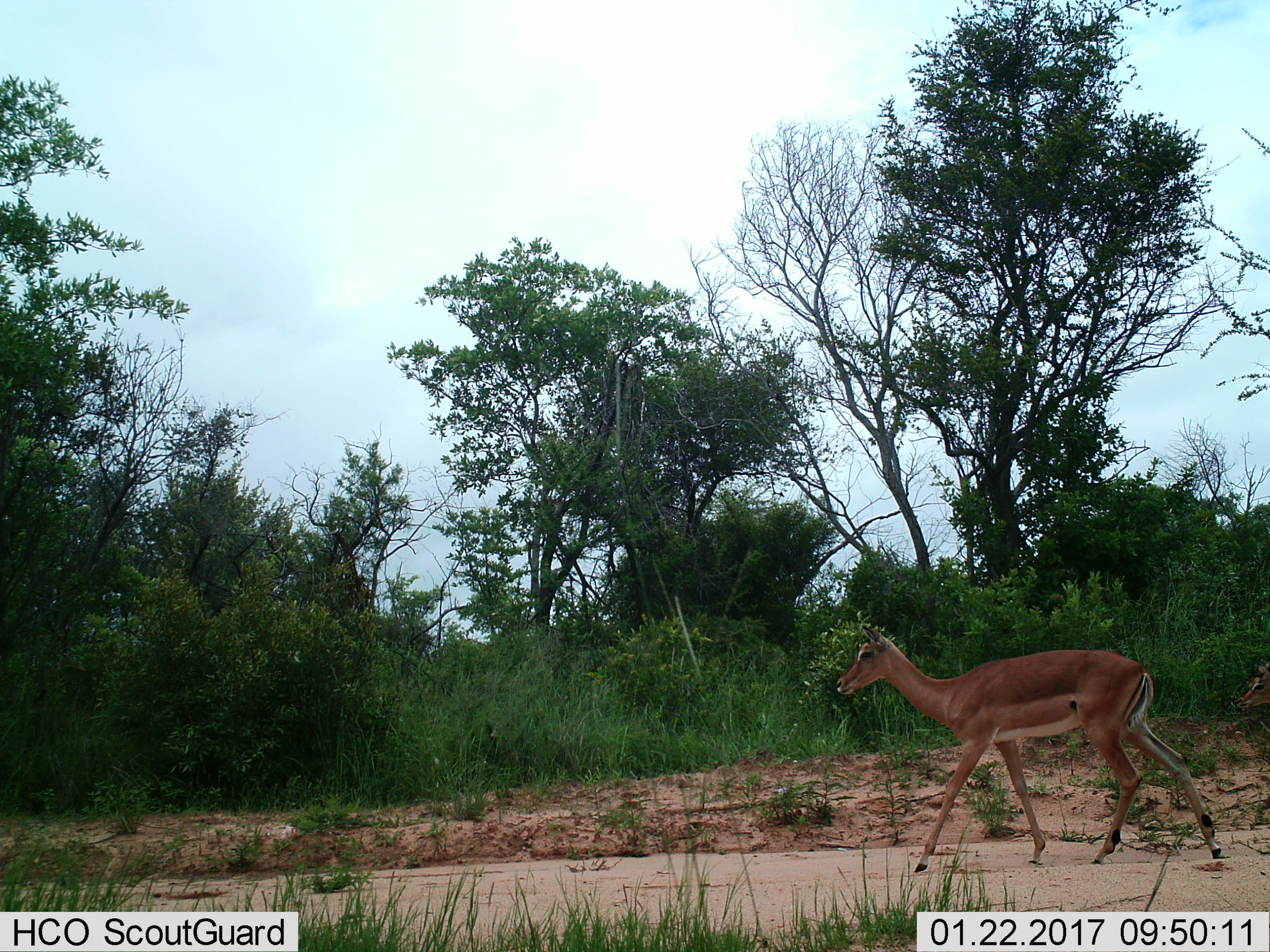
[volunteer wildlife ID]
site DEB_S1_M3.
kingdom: Animalia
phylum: Chordata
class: Mammalia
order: Artiodactyla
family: Bovidae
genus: Aepyceros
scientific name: Aepyceros melampus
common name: impala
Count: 2.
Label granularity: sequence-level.